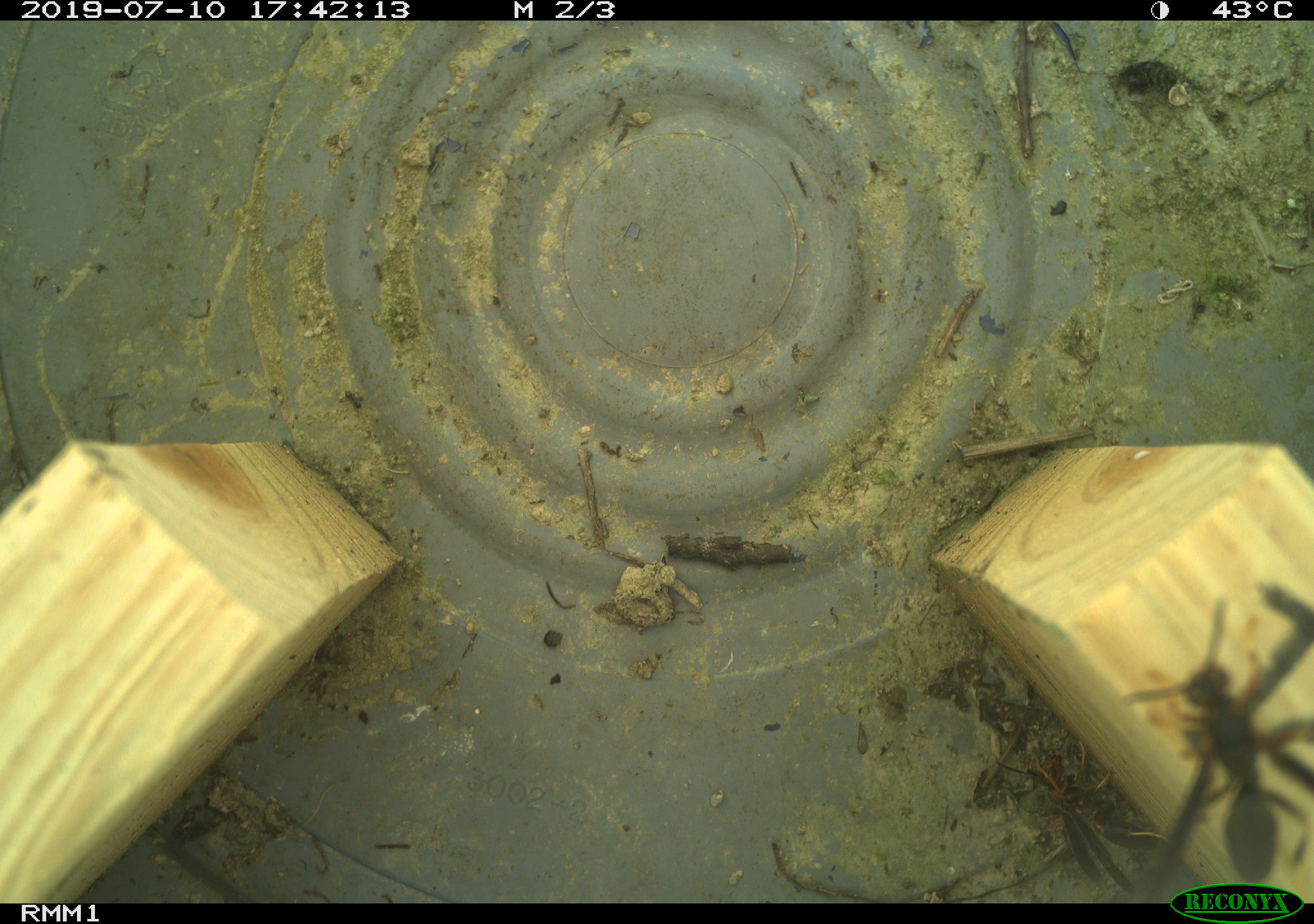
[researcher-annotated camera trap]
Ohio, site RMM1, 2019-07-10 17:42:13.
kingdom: Animalia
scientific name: Animalia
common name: animal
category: invertebrate